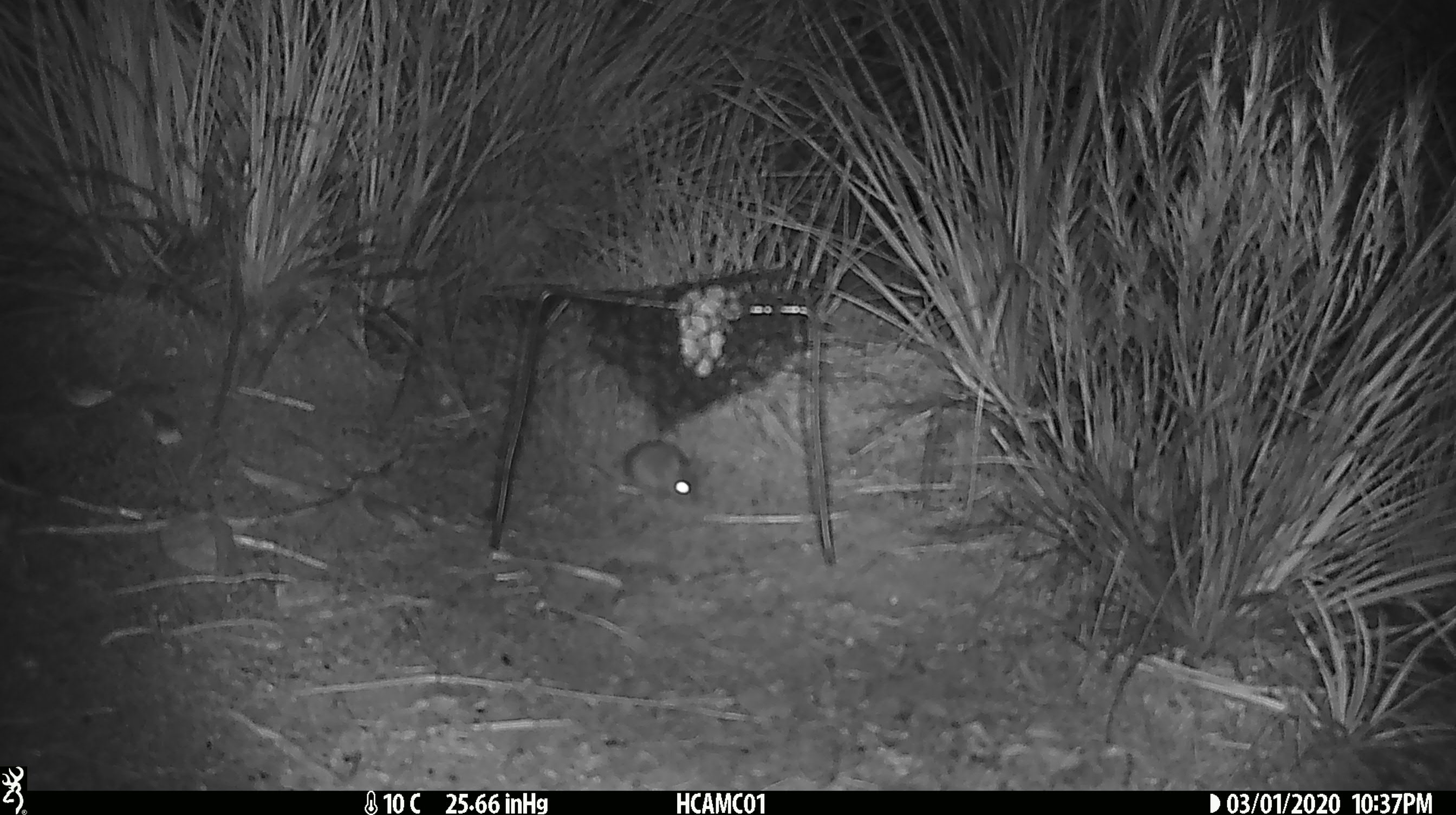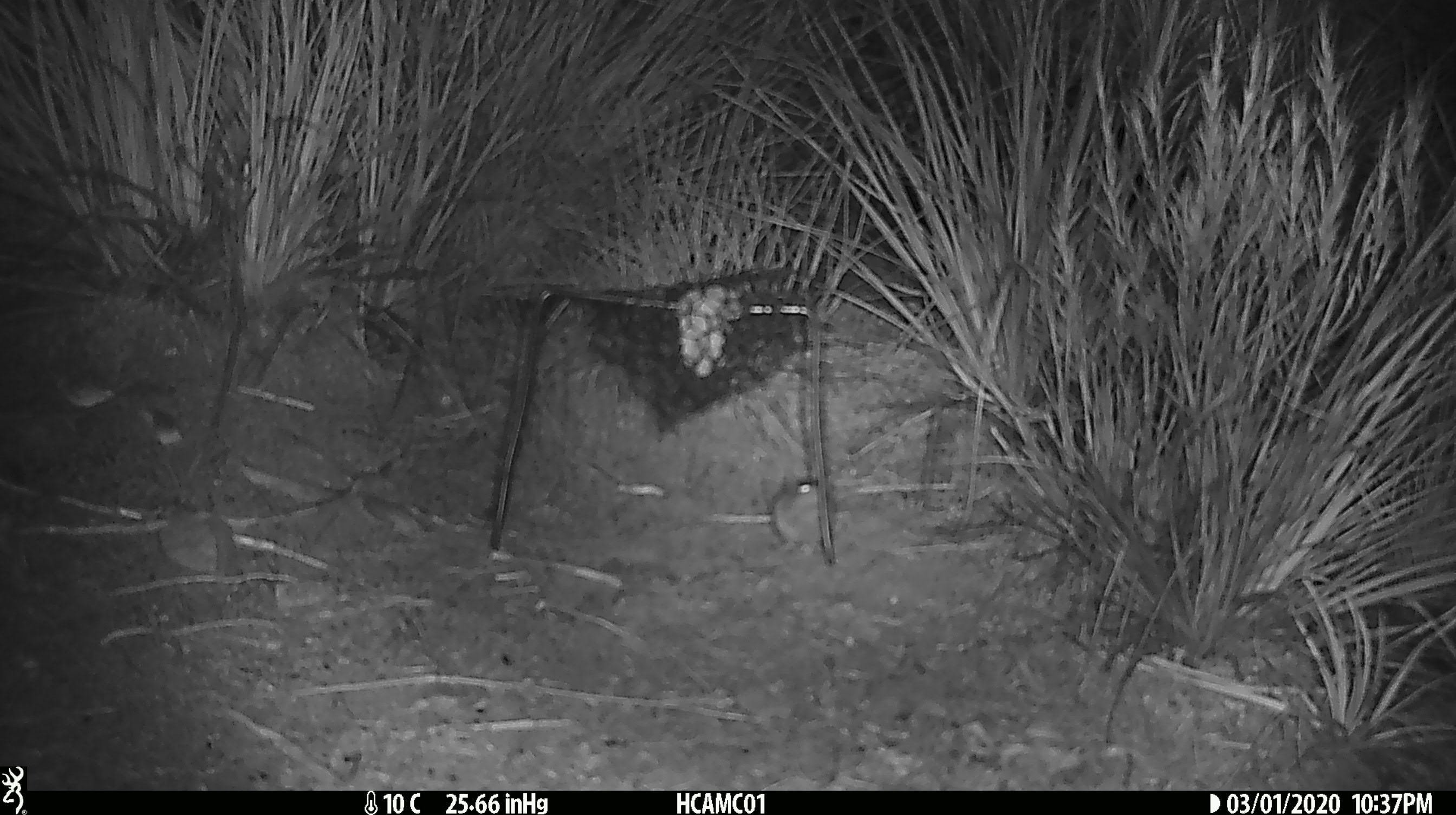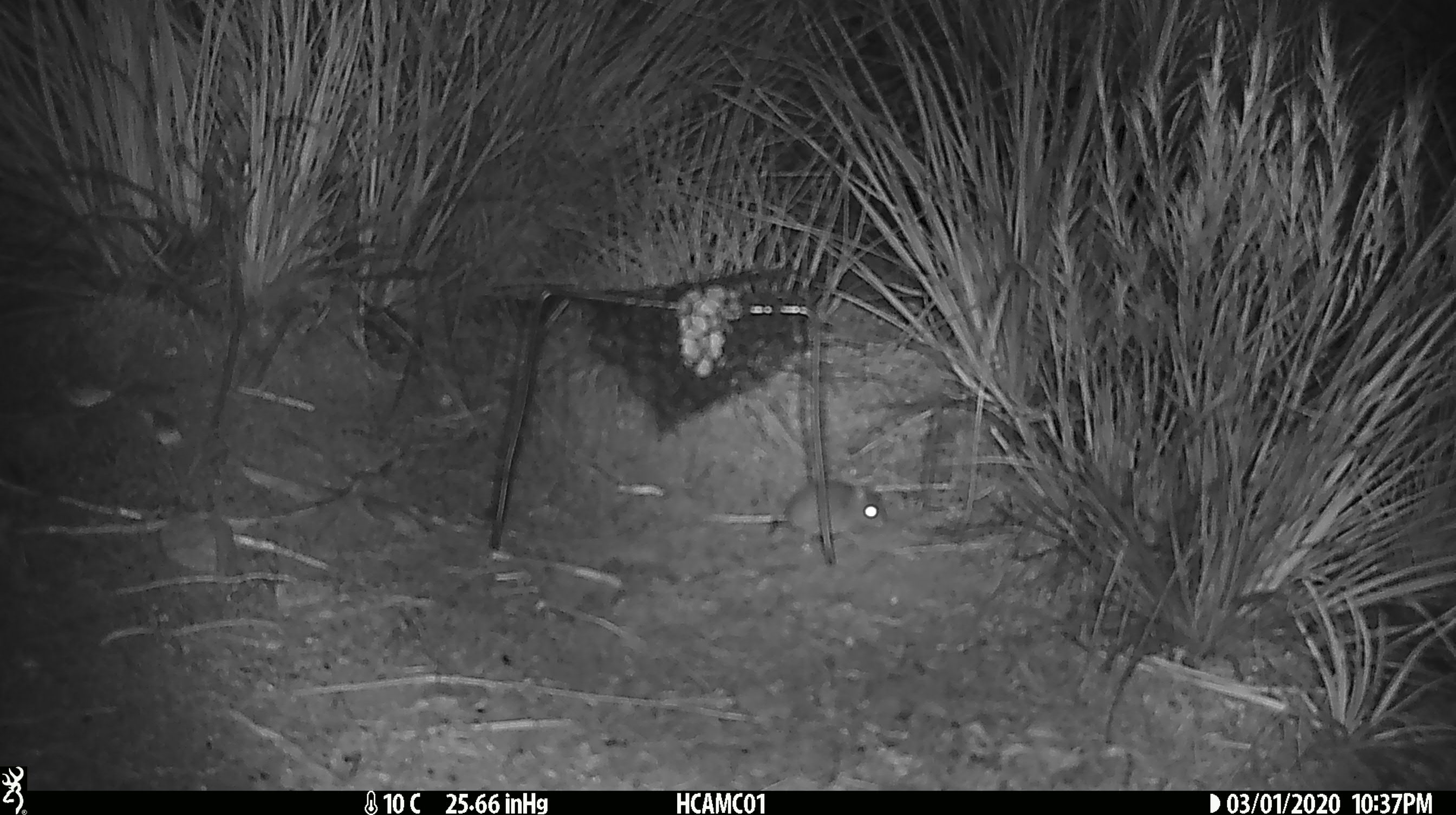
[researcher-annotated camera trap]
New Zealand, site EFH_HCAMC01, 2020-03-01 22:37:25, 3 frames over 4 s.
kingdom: Animalia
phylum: Chordata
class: Mammalia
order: Rodentia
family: Muridae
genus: Mus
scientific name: Mus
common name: mouse